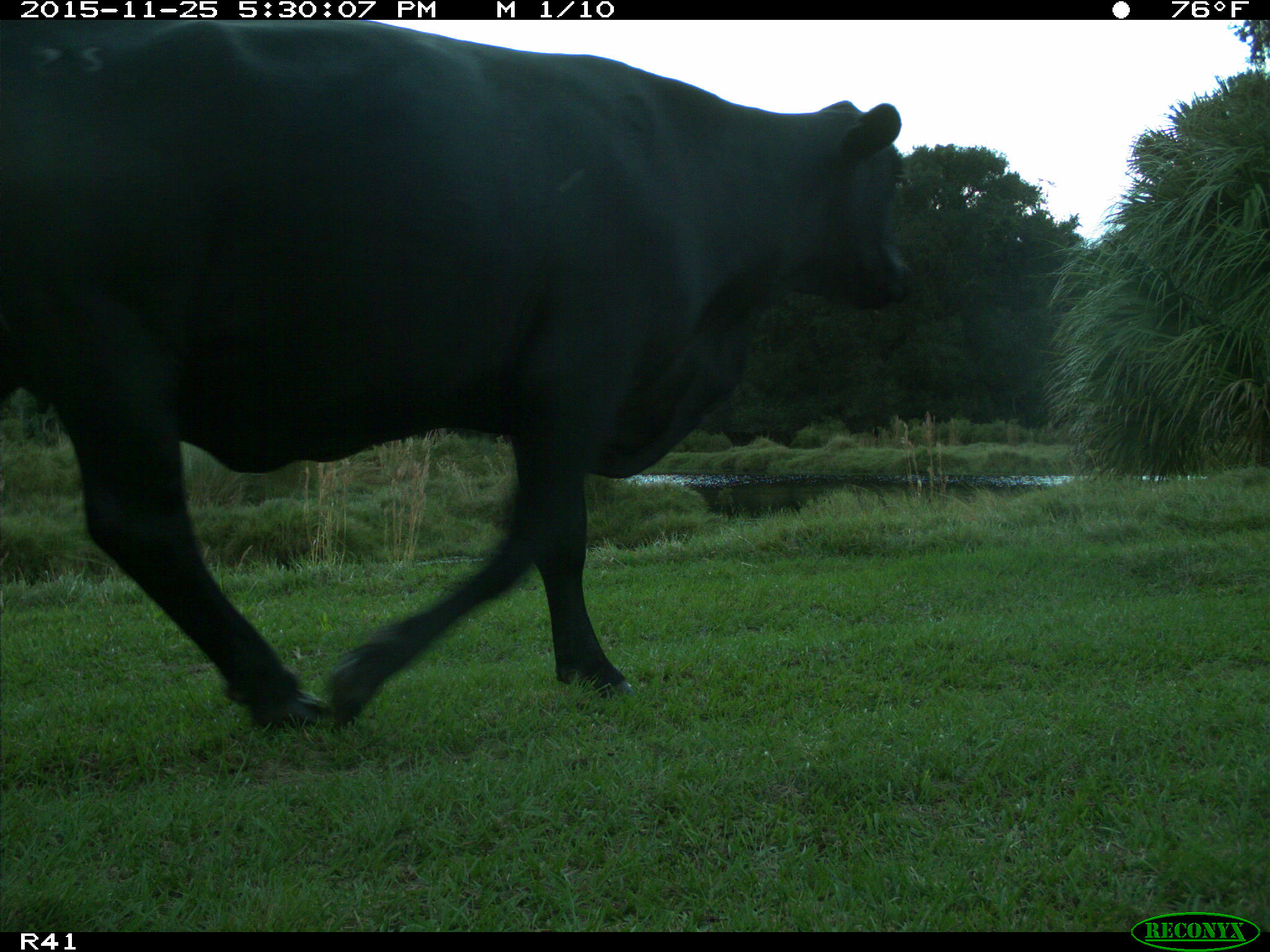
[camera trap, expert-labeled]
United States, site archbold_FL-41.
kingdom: Animalia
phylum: Chordata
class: Mammalia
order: Artiodactyla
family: Bovidae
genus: Bos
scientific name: Bos taurus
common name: domestic cow